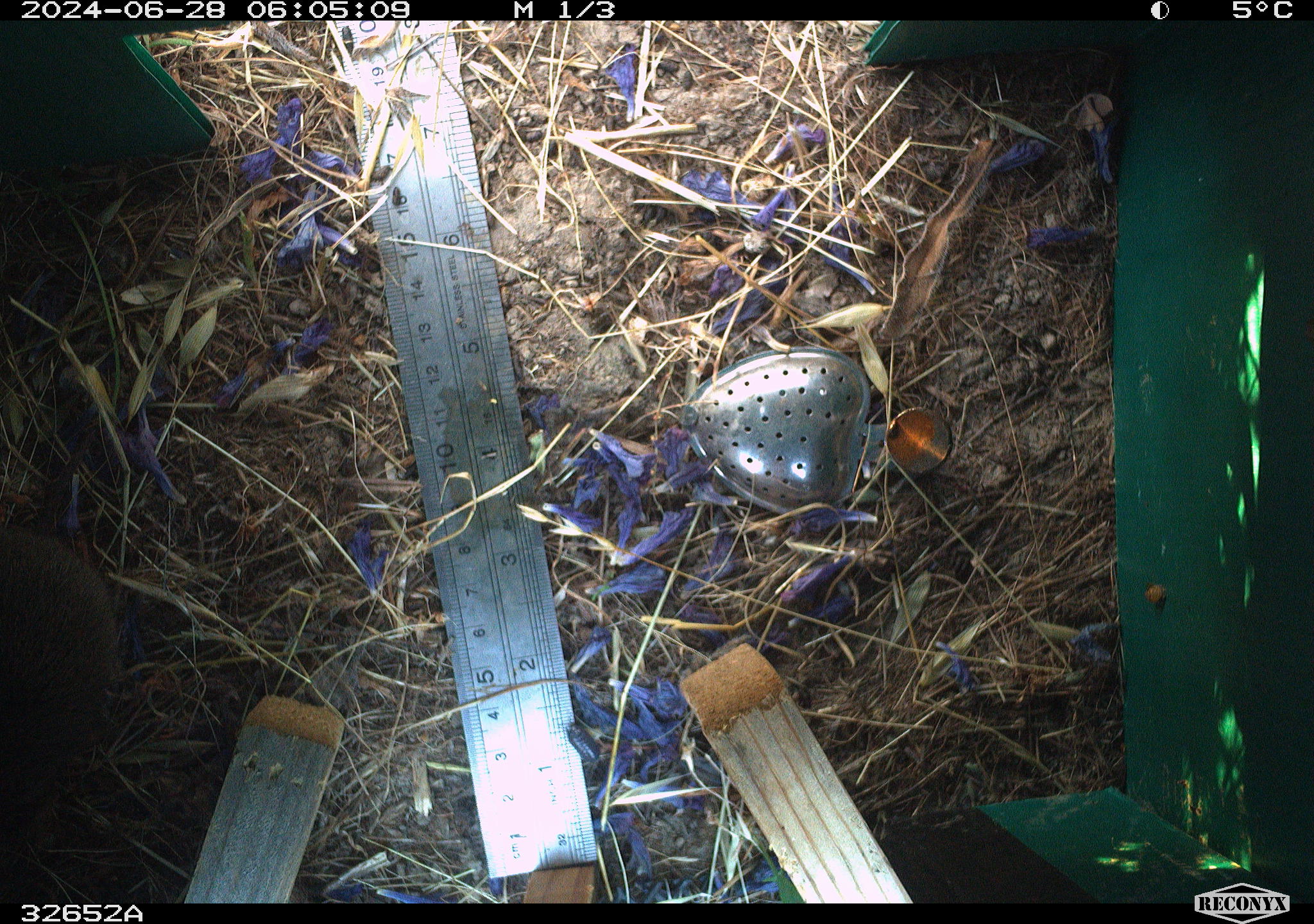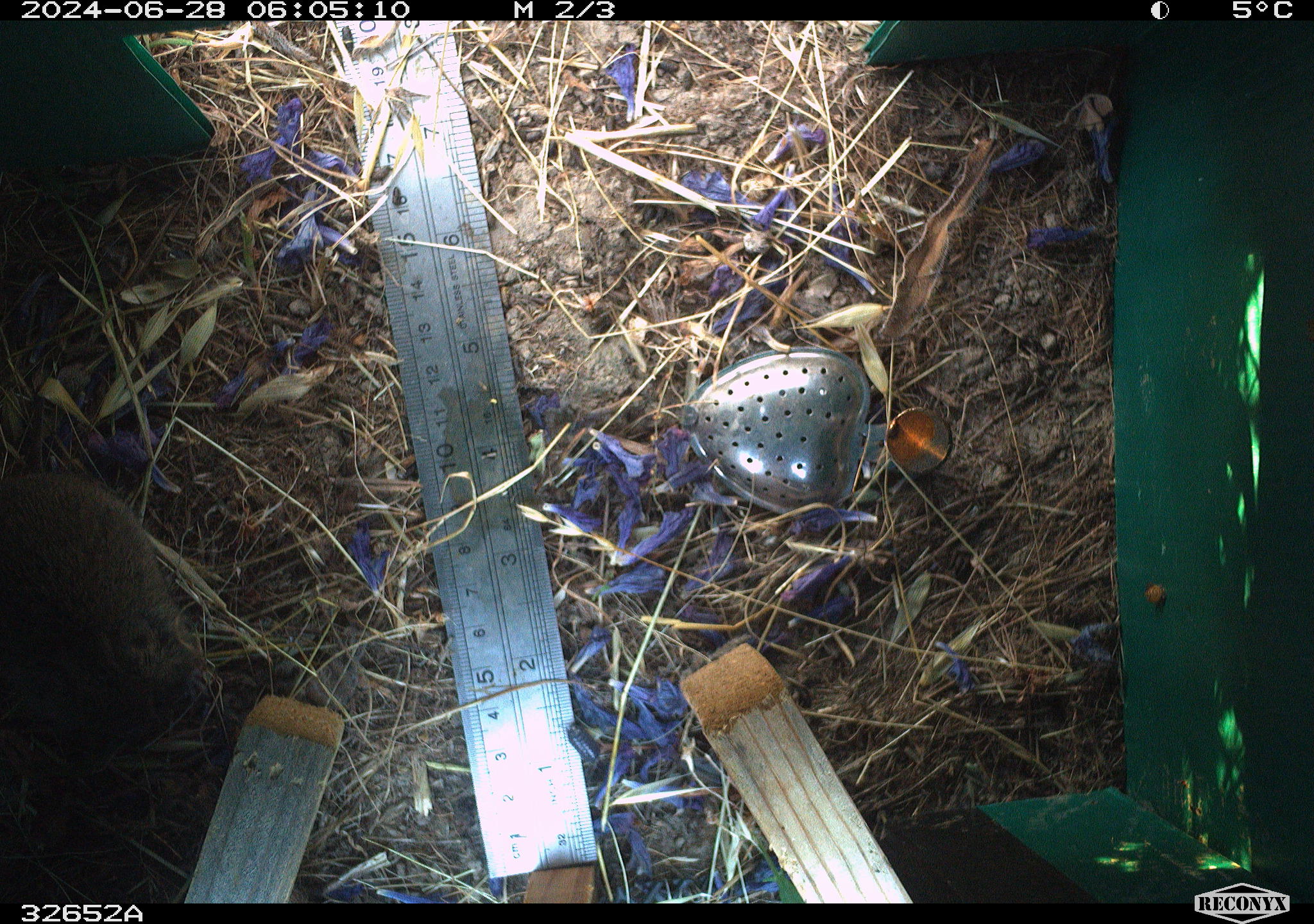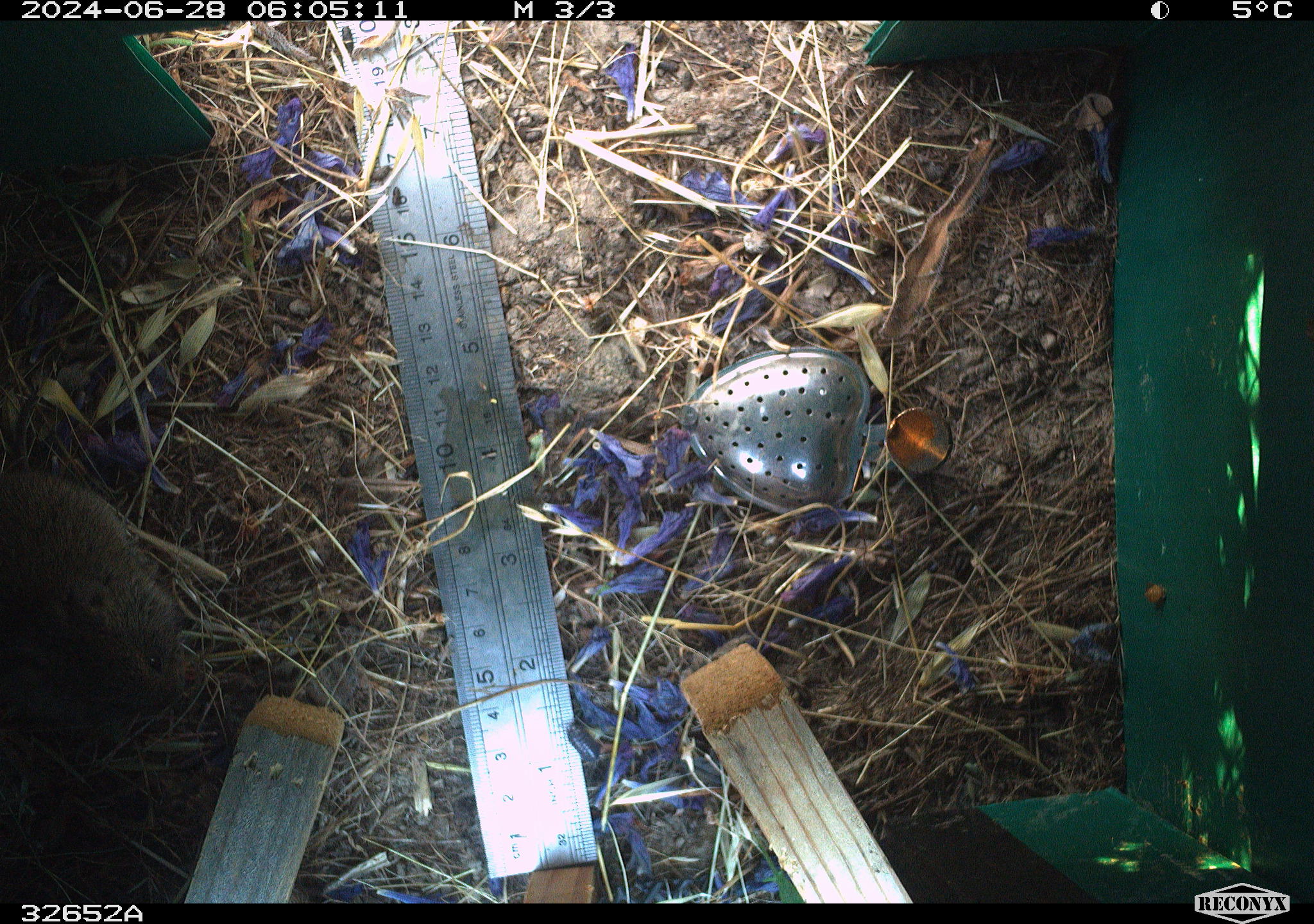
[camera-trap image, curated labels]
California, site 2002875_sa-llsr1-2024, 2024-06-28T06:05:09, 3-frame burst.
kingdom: Animalia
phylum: Chordata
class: Mammalia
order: Rodentia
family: Cricetidae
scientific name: Arvicolinae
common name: voles, lemmings, and muskrats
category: arvicolinae subfamily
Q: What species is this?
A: Arvicolinae subfamily (voles, lemmings, and muskrats) (Arvicolinae).